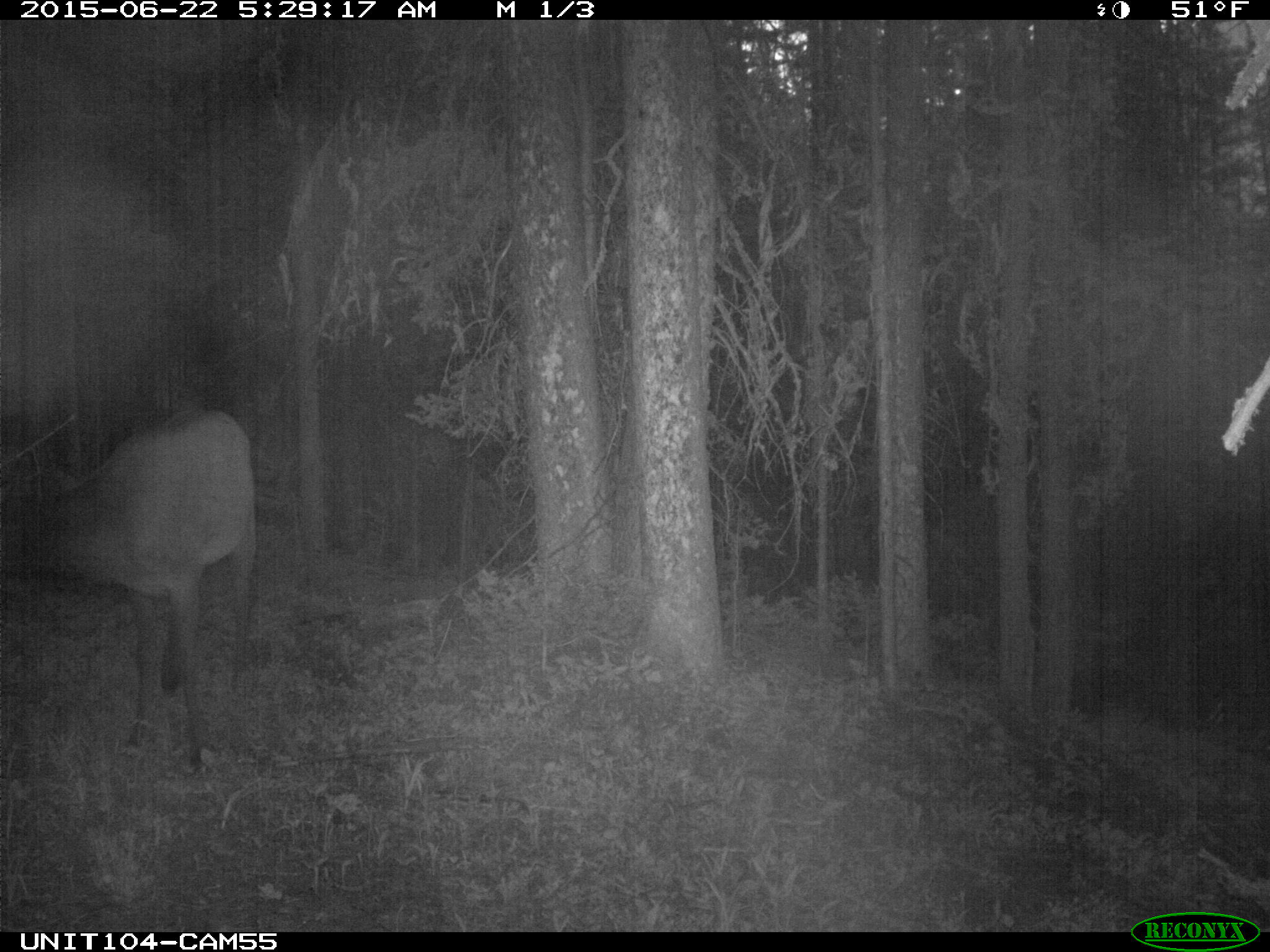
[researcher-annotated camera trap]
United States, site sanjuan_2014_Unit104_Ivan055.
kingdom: Animalia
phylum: Chordata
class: Mammalia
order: Artiodactyla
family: Cervidae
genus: Cervus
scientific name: Cervus elaphus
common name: red deer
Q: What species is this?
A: Cervus elaphus (red deer).